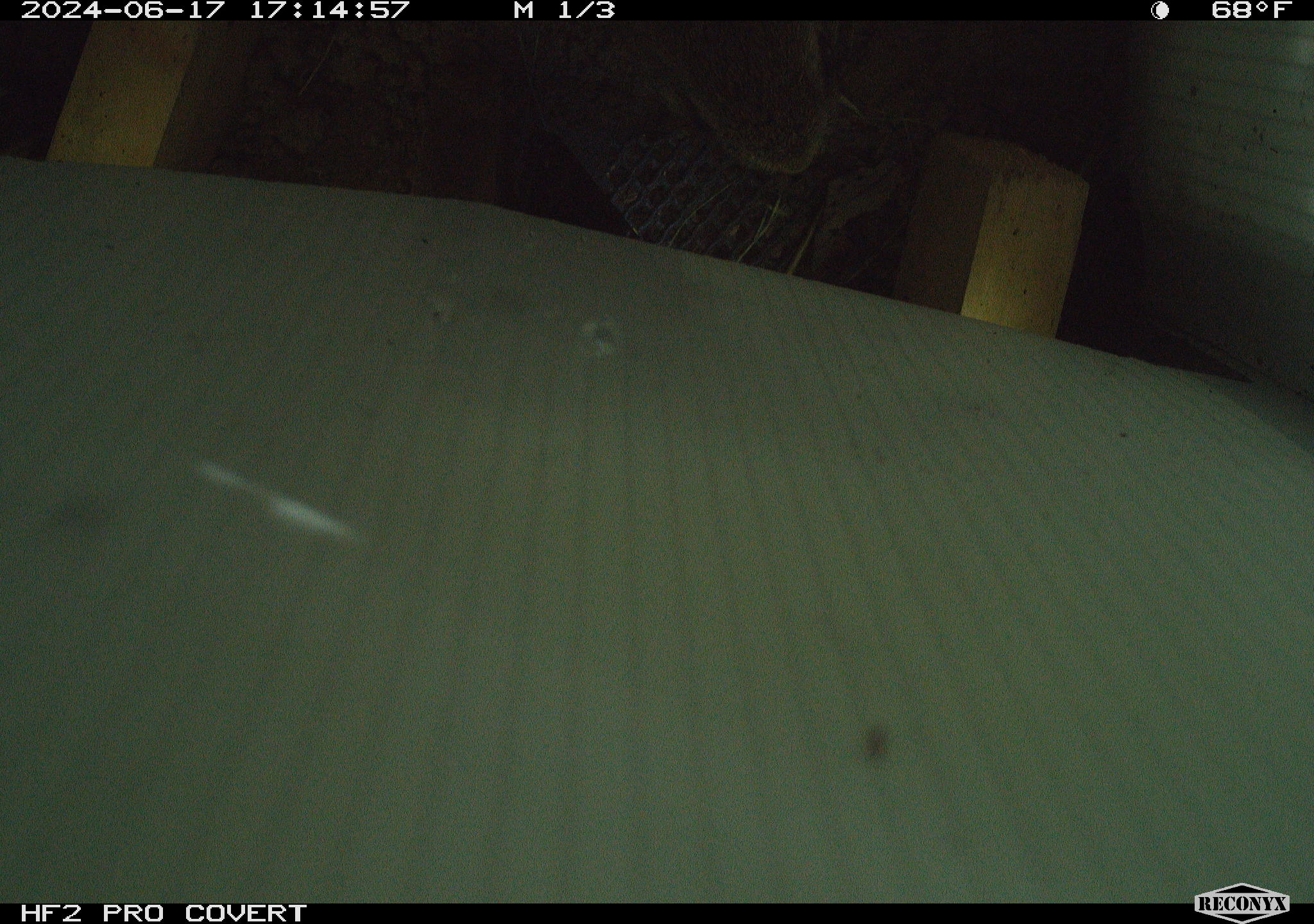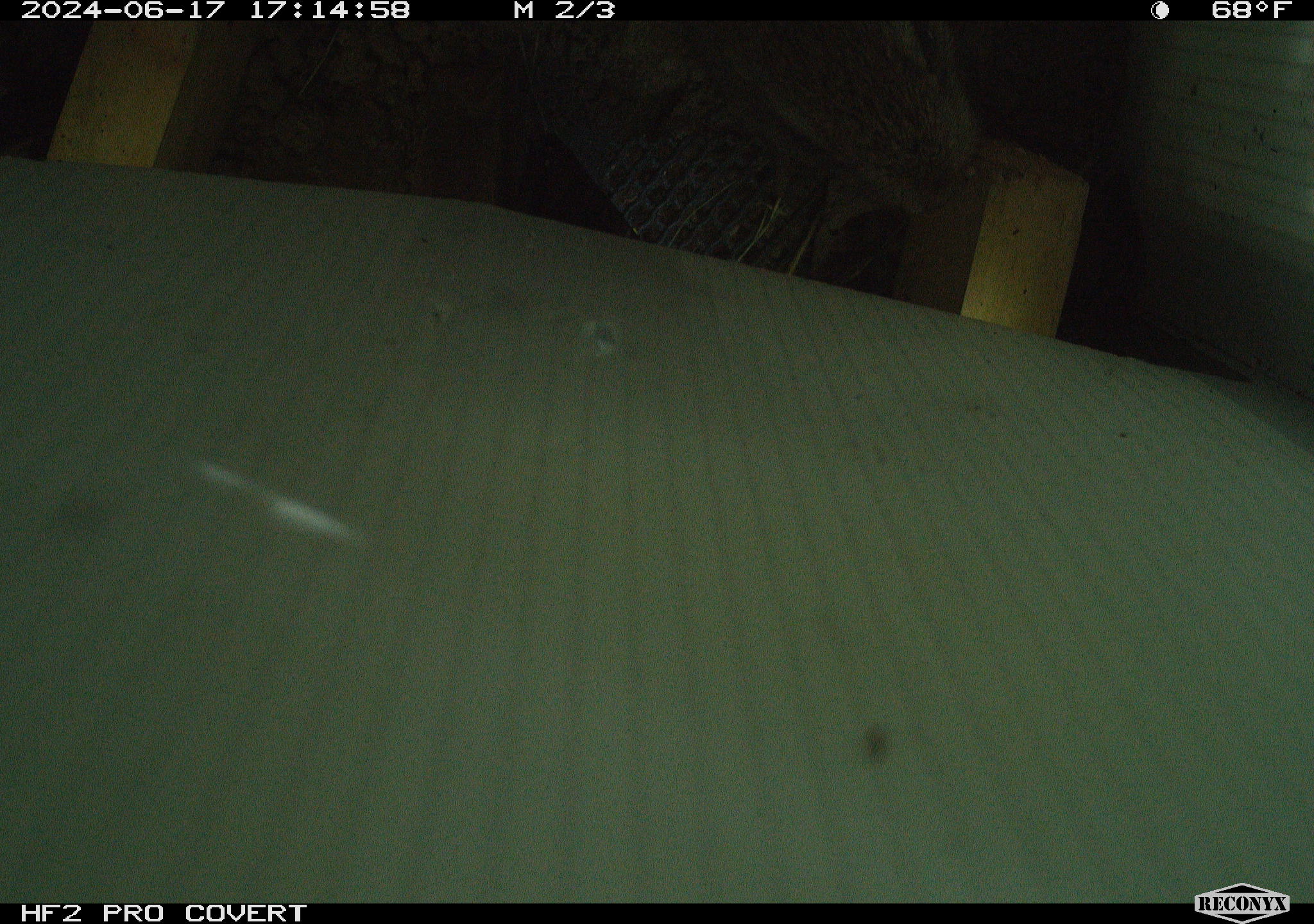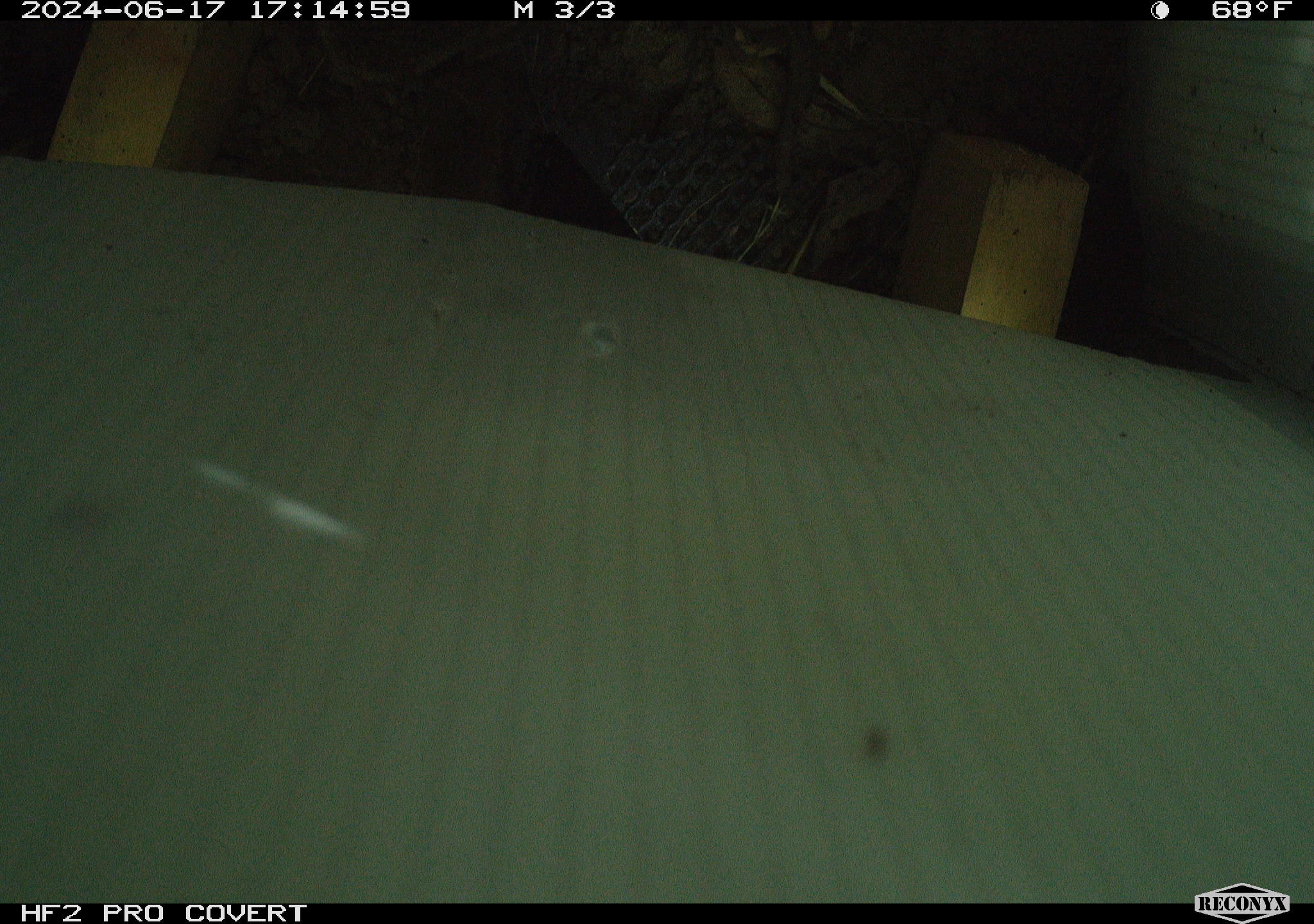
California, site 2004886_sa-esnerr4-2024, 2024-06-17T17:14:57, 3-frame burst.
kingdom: Animalia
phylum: Chordata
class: Mammalia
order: Rodentia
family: Cricetidae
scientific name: Cricetidae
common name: hamsters, voles, lemmings, and allies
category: cricetidae family